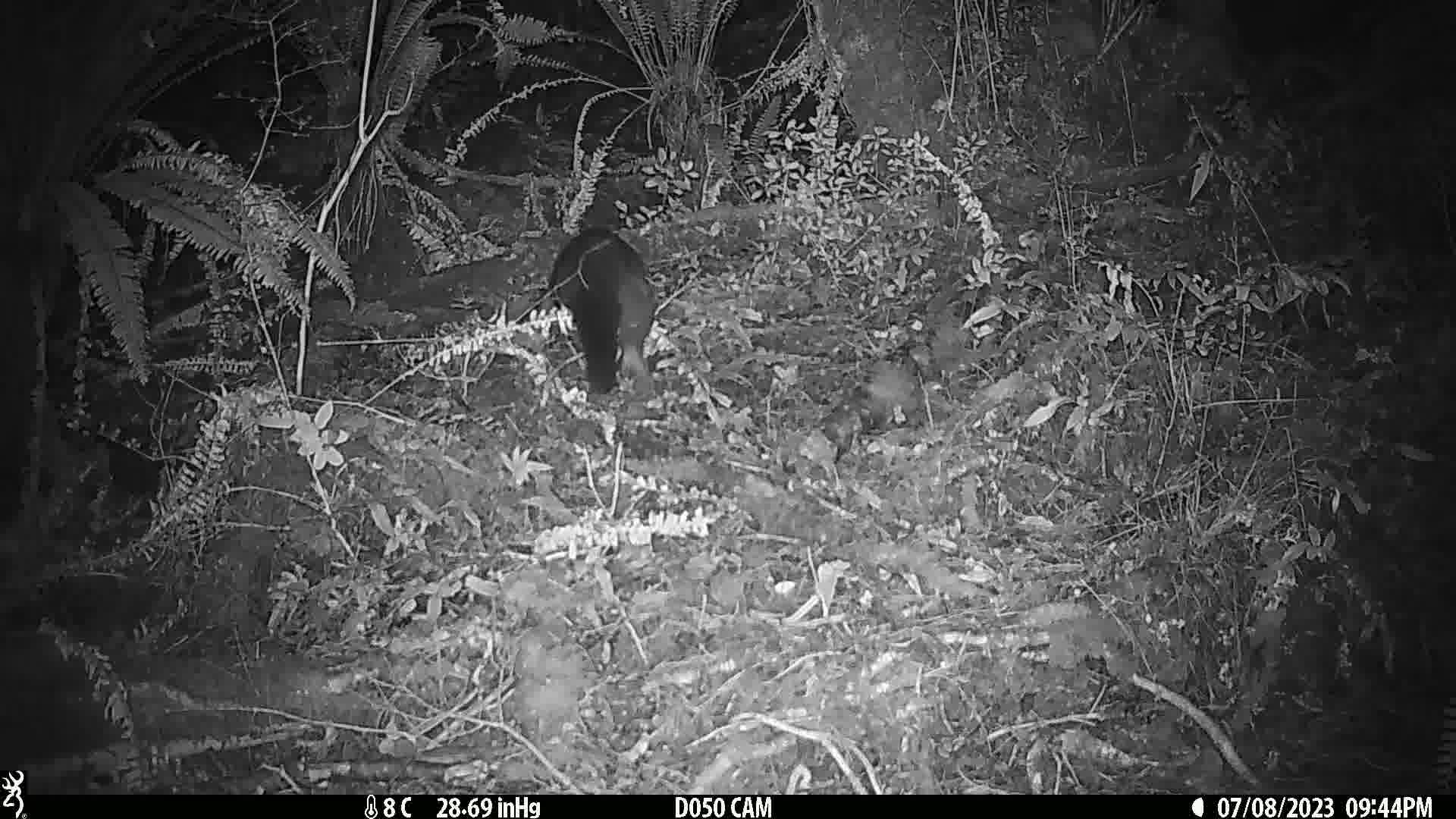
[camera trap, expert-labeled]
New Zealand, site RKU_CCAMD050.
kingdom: Animalia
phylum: Chordata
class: Mammalia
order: Diprotodontia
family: Phalangeridae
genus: Trichosurus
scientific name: Trichosurus vulpecula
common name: common brushtail possum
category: possum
Possum (common brushtail possum) (Trichosurus vulpecula).